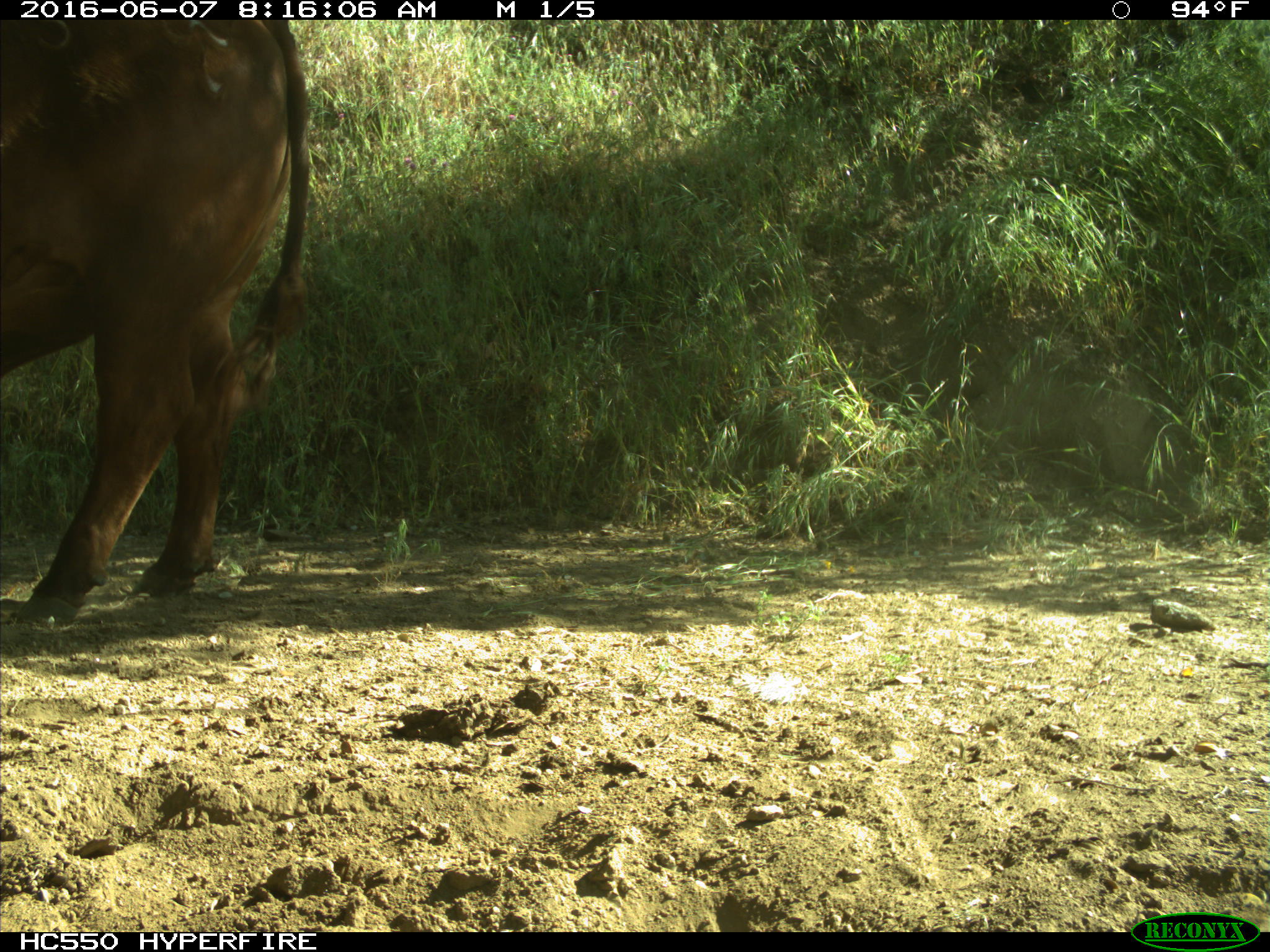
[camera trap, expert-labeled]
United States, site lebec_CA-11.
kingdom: Animalia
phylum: Chordata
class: Mammalia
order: Artiodactyla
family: Bovidae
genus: Bos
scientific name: Bos taurus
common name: domestic cow